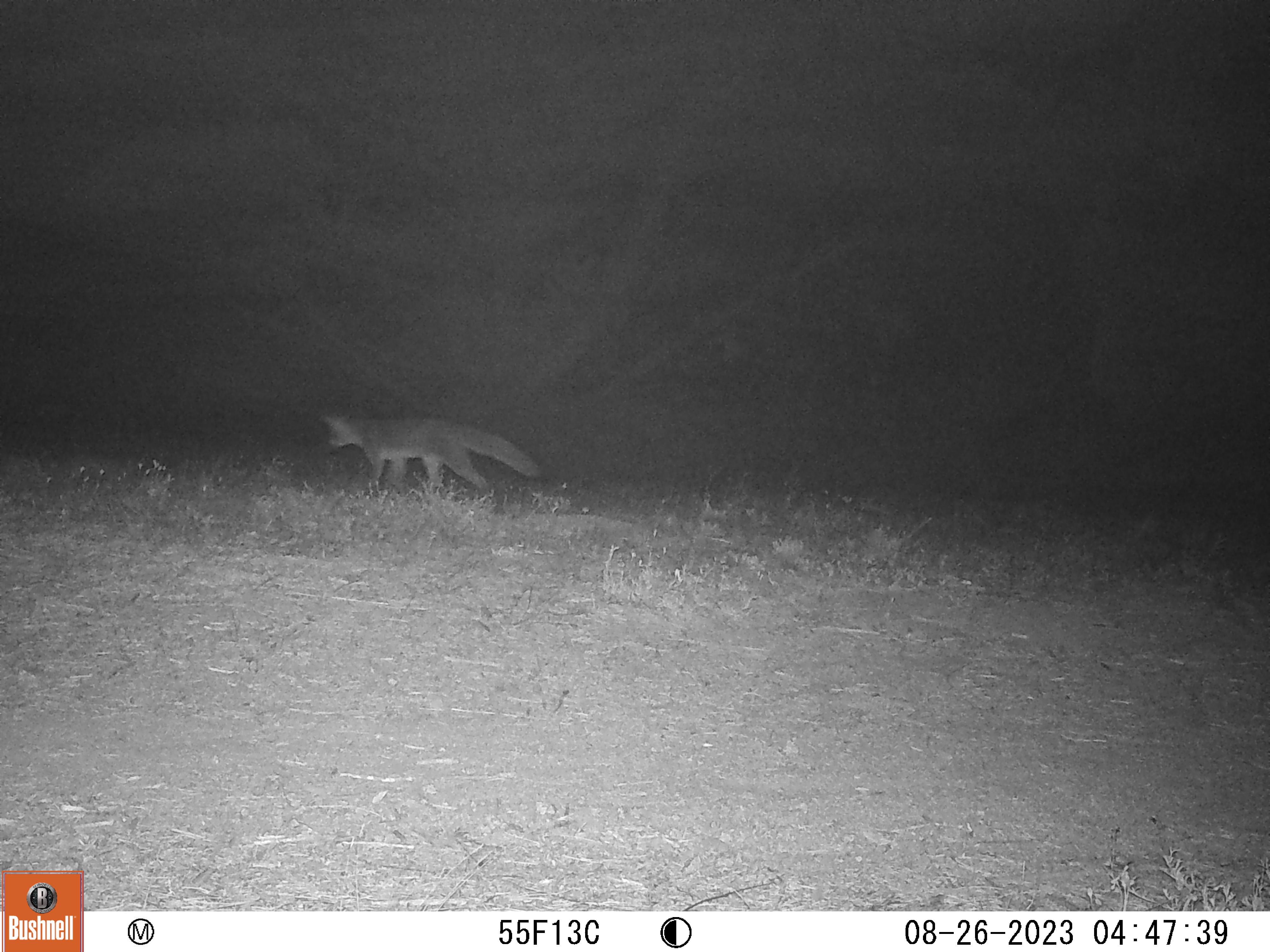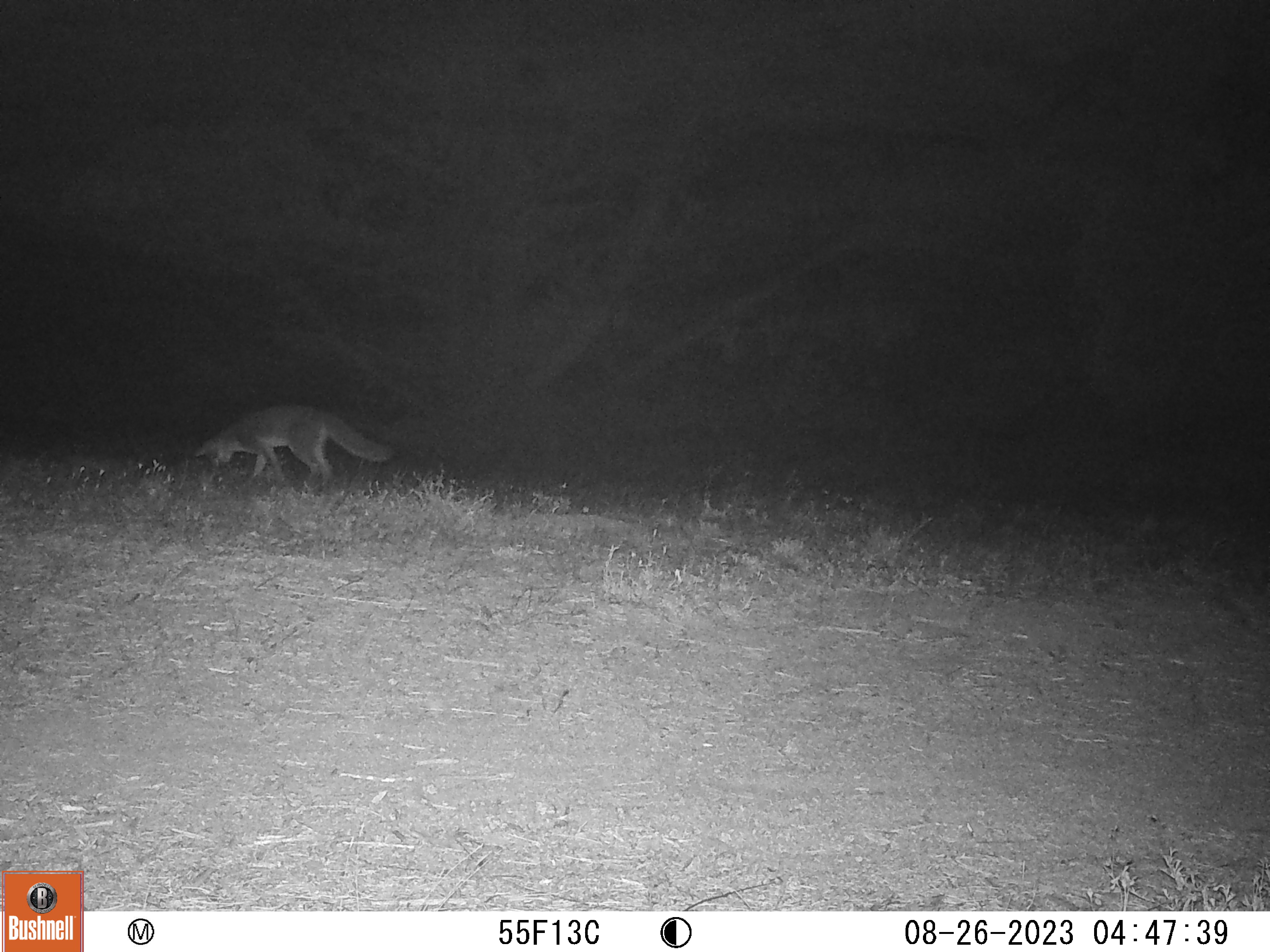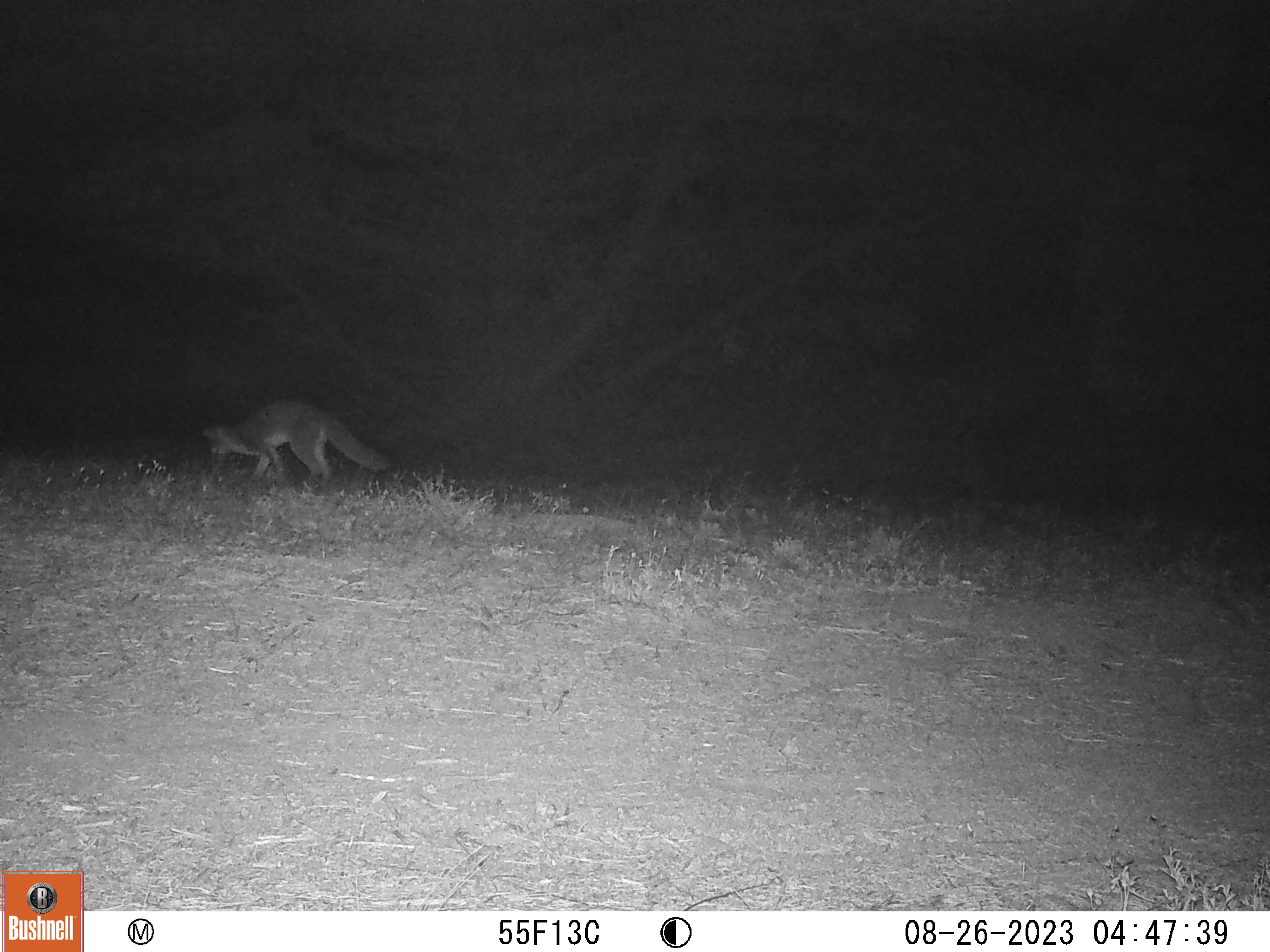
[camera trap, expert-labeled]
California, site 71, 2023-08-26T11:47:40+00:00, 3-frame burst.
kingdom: Animalia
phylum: Chordata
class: Mammalia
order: Carnivora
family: Canidae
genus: Urocyon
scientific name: Urocyon cinereoargenteus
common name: gray fox